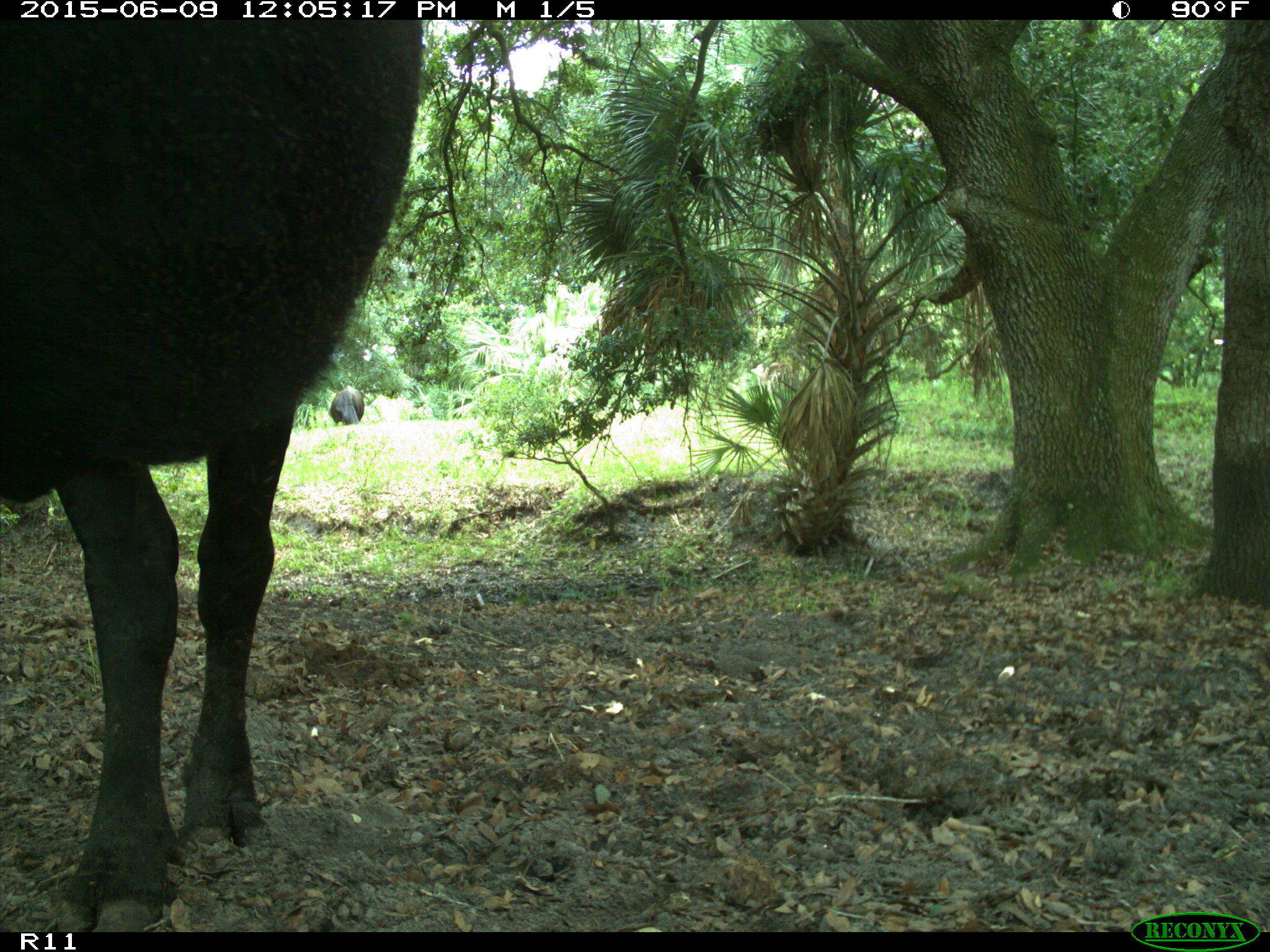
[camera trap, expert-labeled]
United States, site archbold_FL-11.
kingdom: Animalia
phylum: Chordata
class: Mammalia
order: Artiodactyla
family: Bovidae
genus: Bos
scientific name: Bos taurus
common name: domestic cow